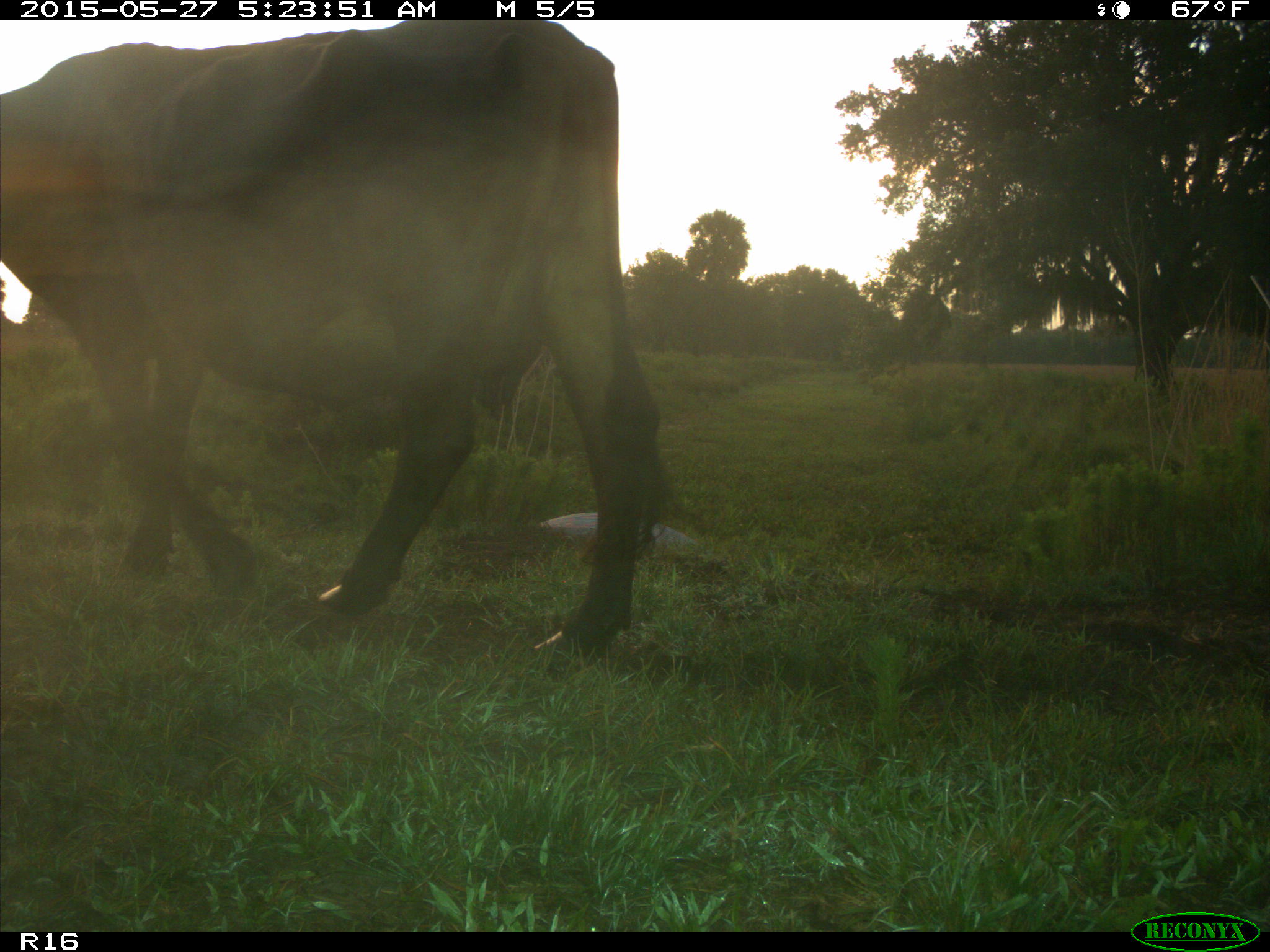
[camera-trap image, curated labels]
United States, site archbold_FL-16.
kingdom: Animalia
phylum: Chordata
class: Mammalia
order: Artiodactyla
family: Bovidae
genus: Bos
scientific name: Bos taurus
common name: domestic cow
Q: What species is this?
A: Bos taurus (domestic cow).